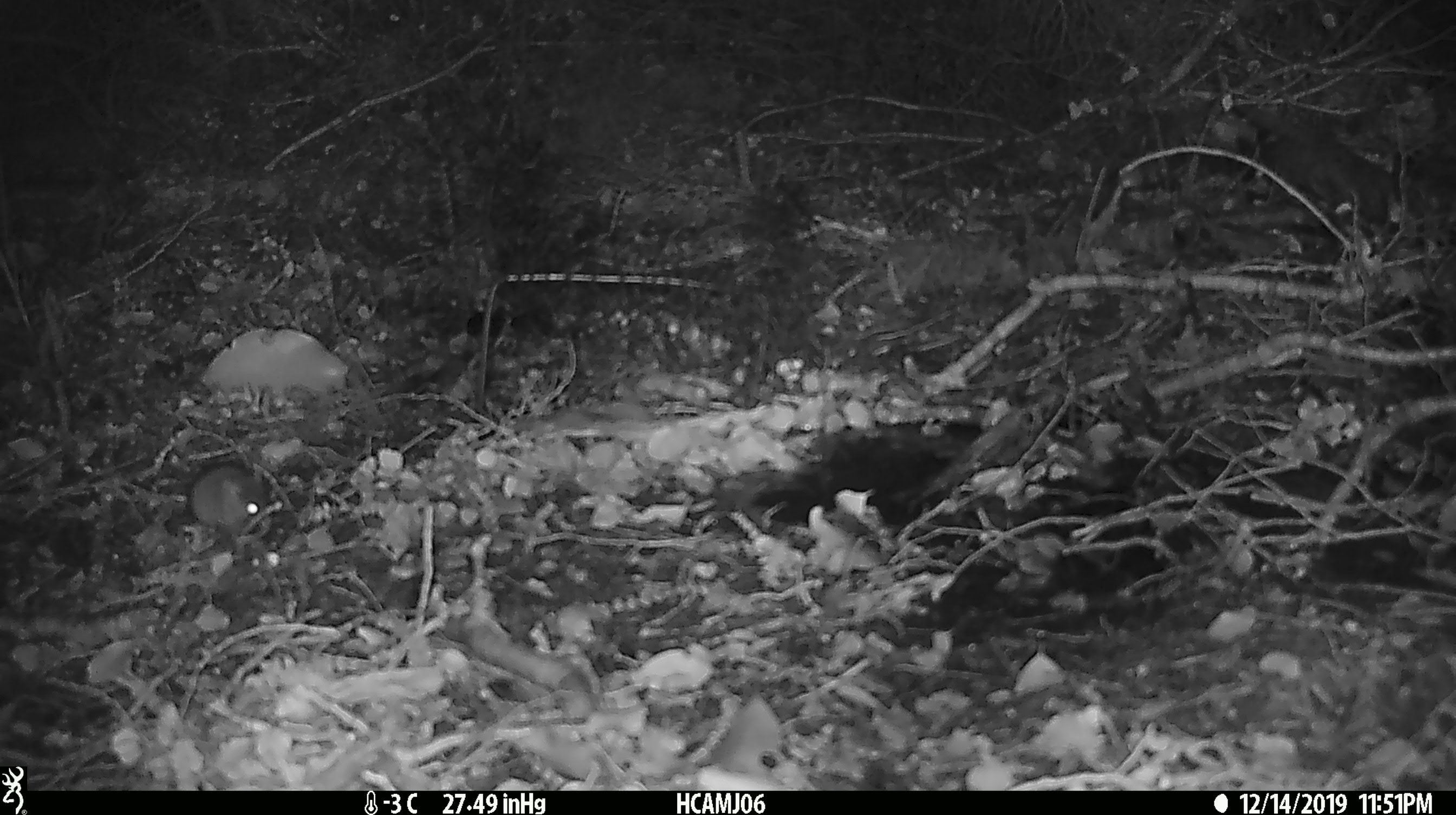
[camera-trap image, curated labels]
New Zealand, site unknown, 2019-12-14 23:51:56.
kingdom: Animalia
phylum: Chordata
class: Mammalia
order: Rodentia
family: Muridae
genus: Mus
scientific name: Mus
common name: mouse